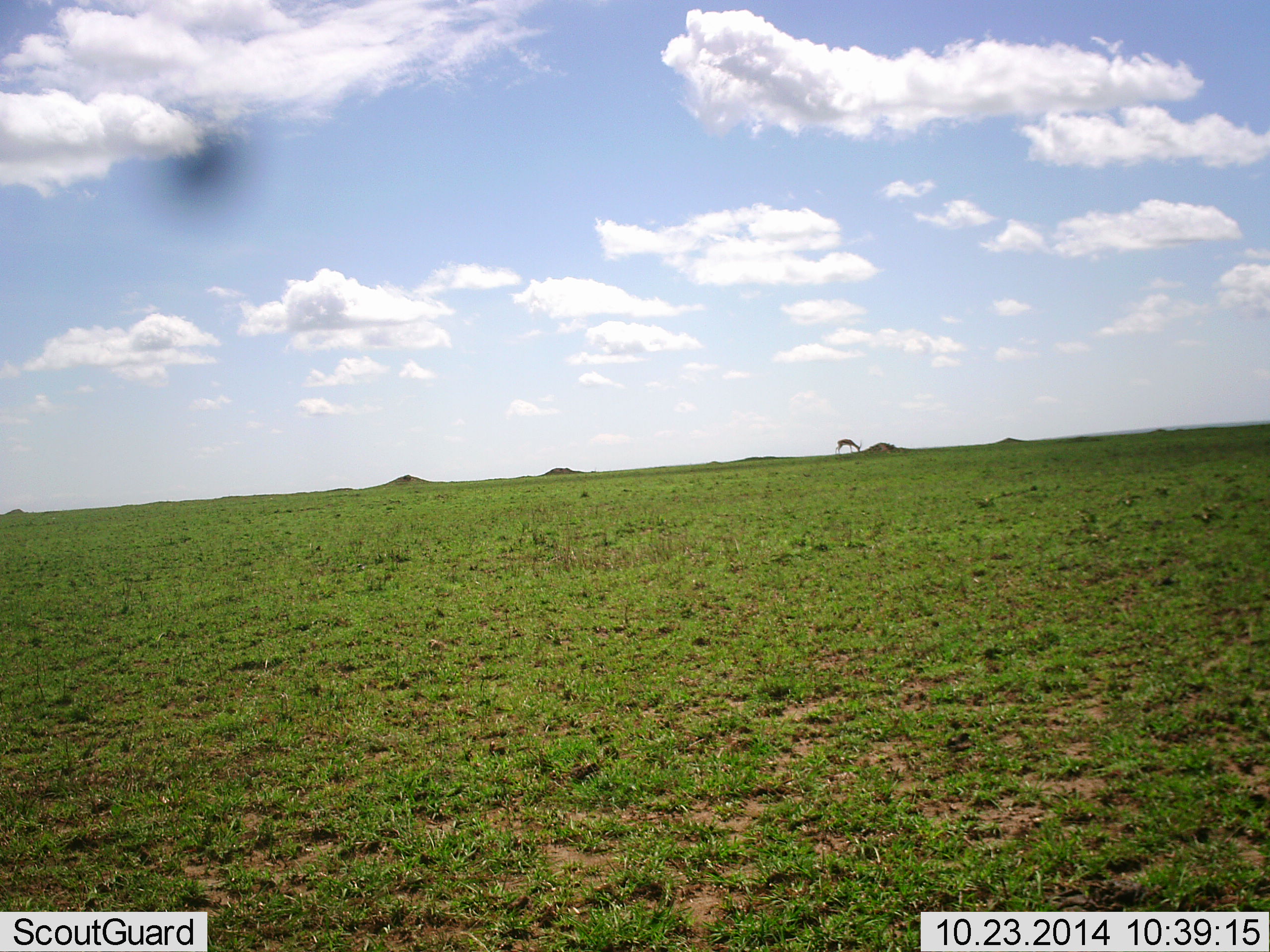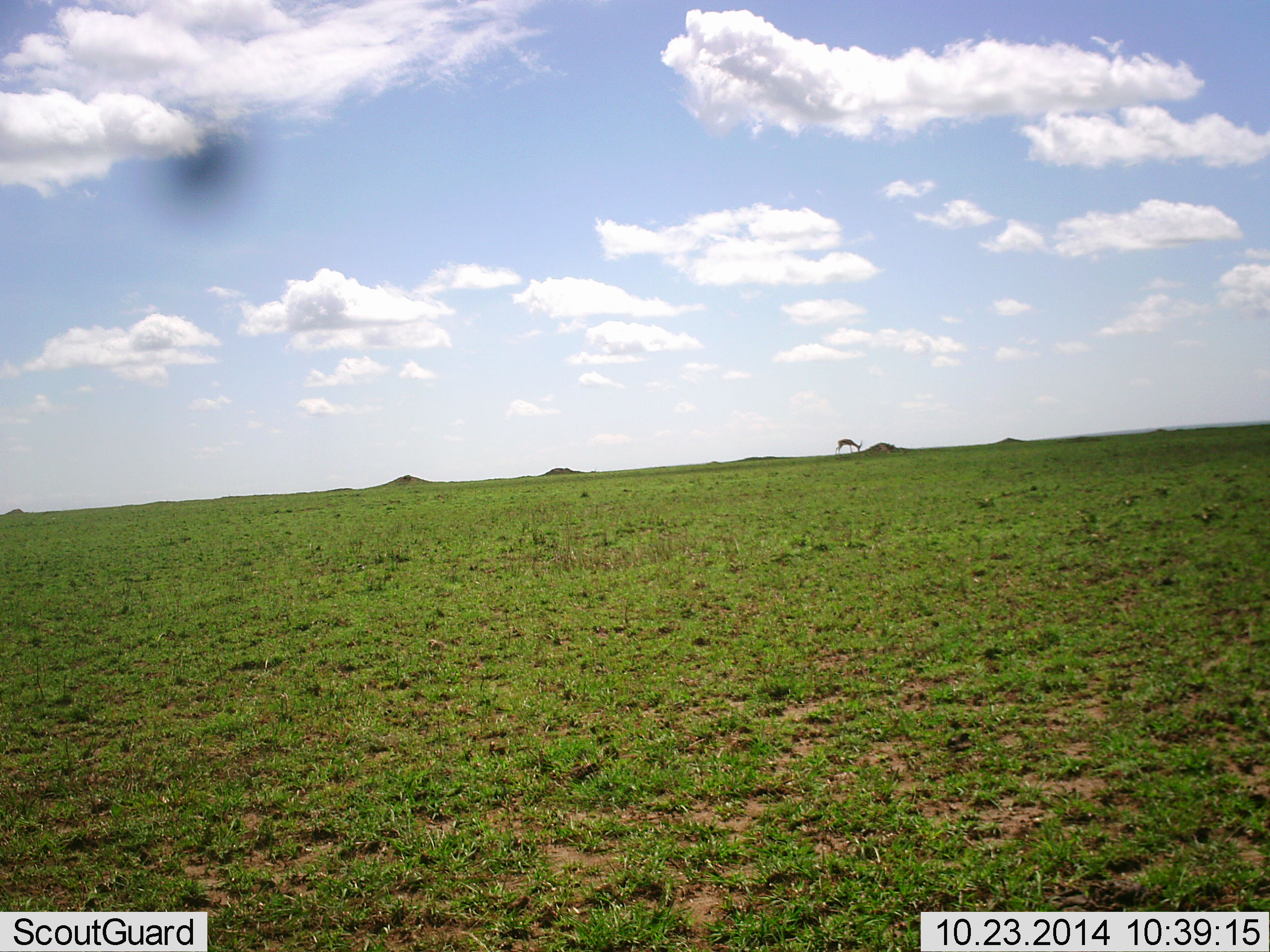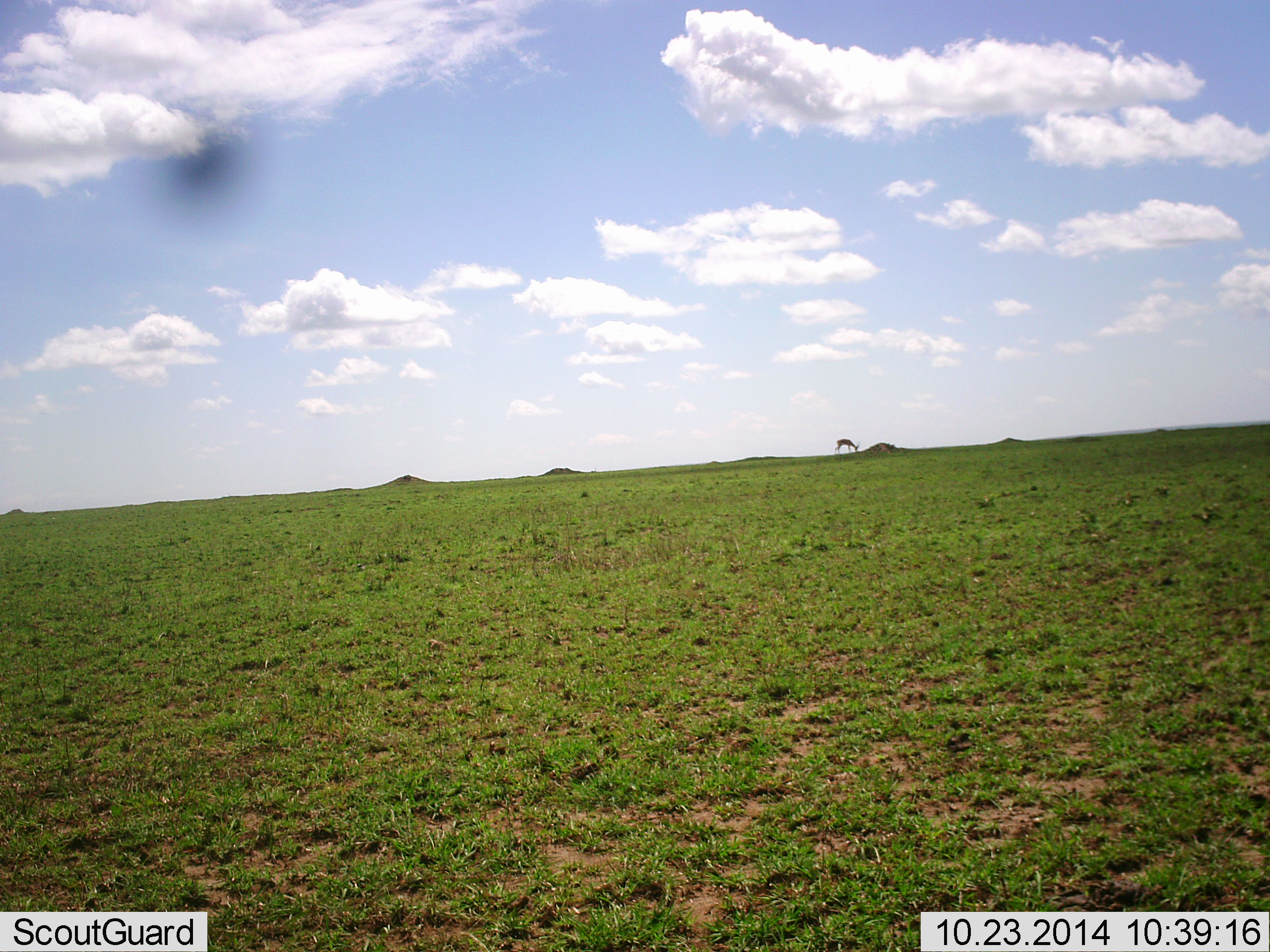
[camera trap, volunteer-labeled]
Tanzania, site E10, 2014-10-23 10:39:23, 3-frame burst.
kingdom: Animalia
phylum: Chordata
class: Mammalia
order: Artiodactyla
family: Bovidae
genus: Nanger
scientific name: Nanger granti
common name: grant's gazelle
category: gazellegrants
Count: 1.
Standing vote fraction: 43%.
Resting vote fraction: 0%.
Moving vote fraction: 14%.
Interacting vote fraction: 0%.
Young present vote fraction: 0%.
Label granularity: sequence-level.